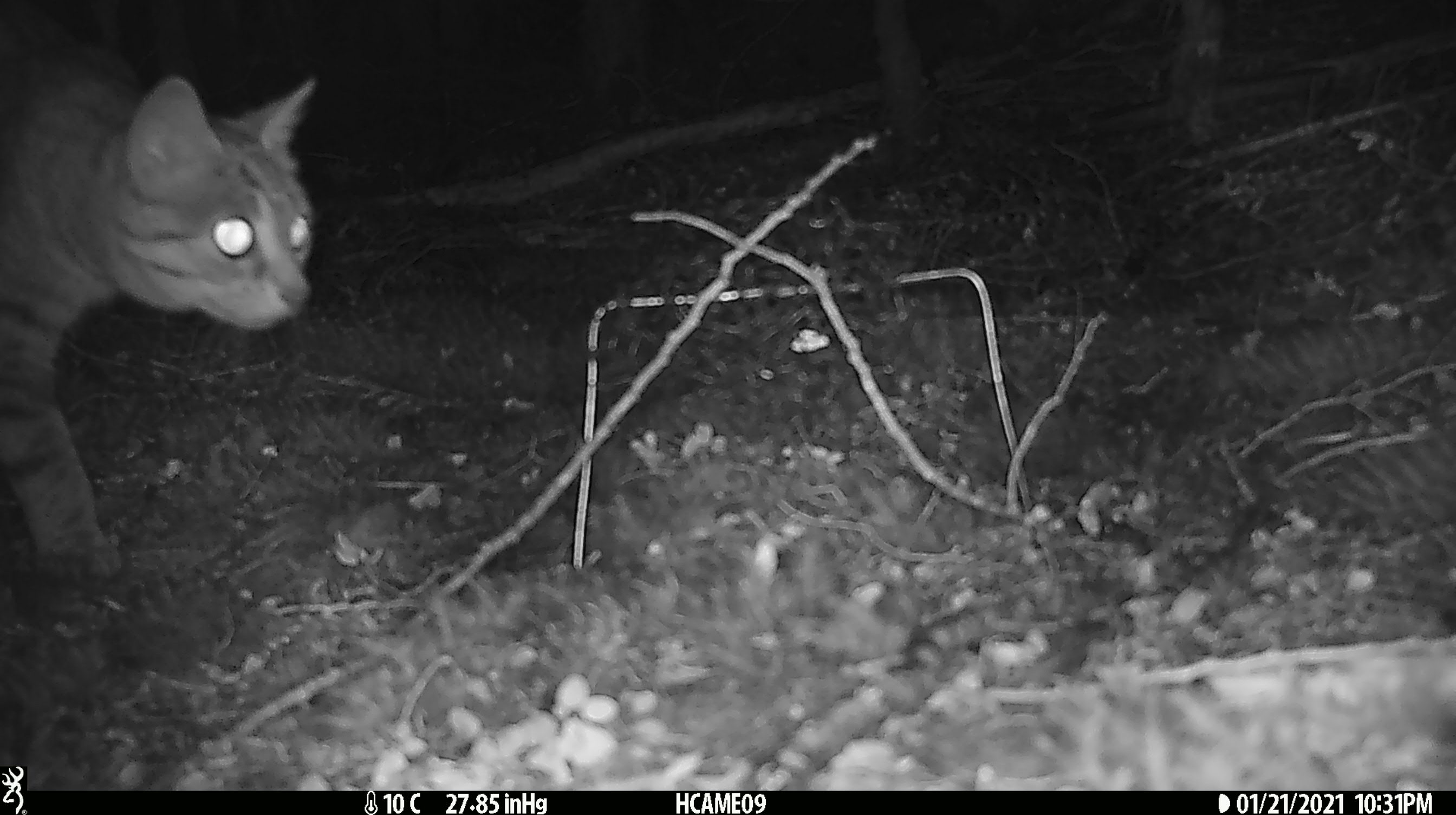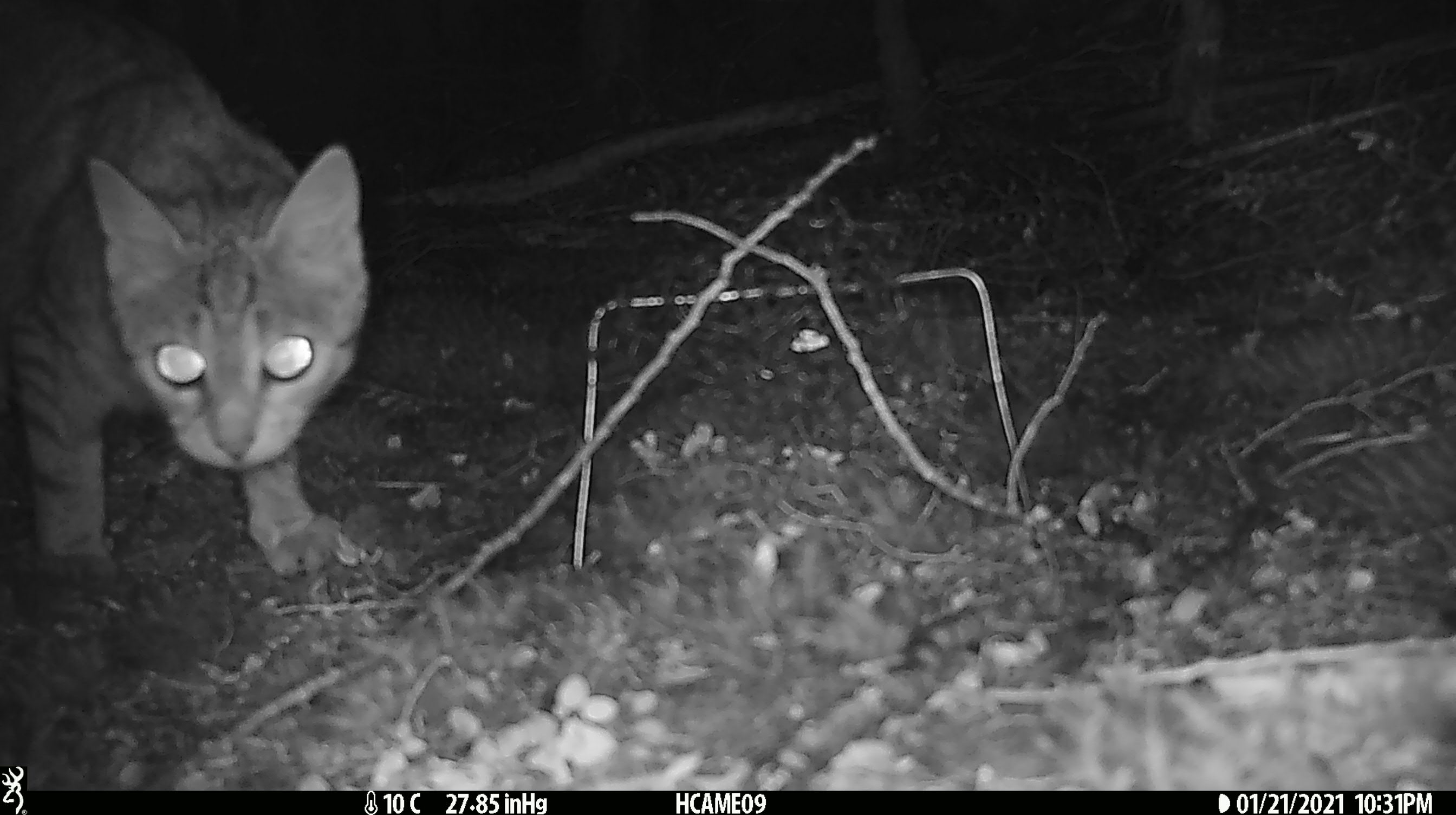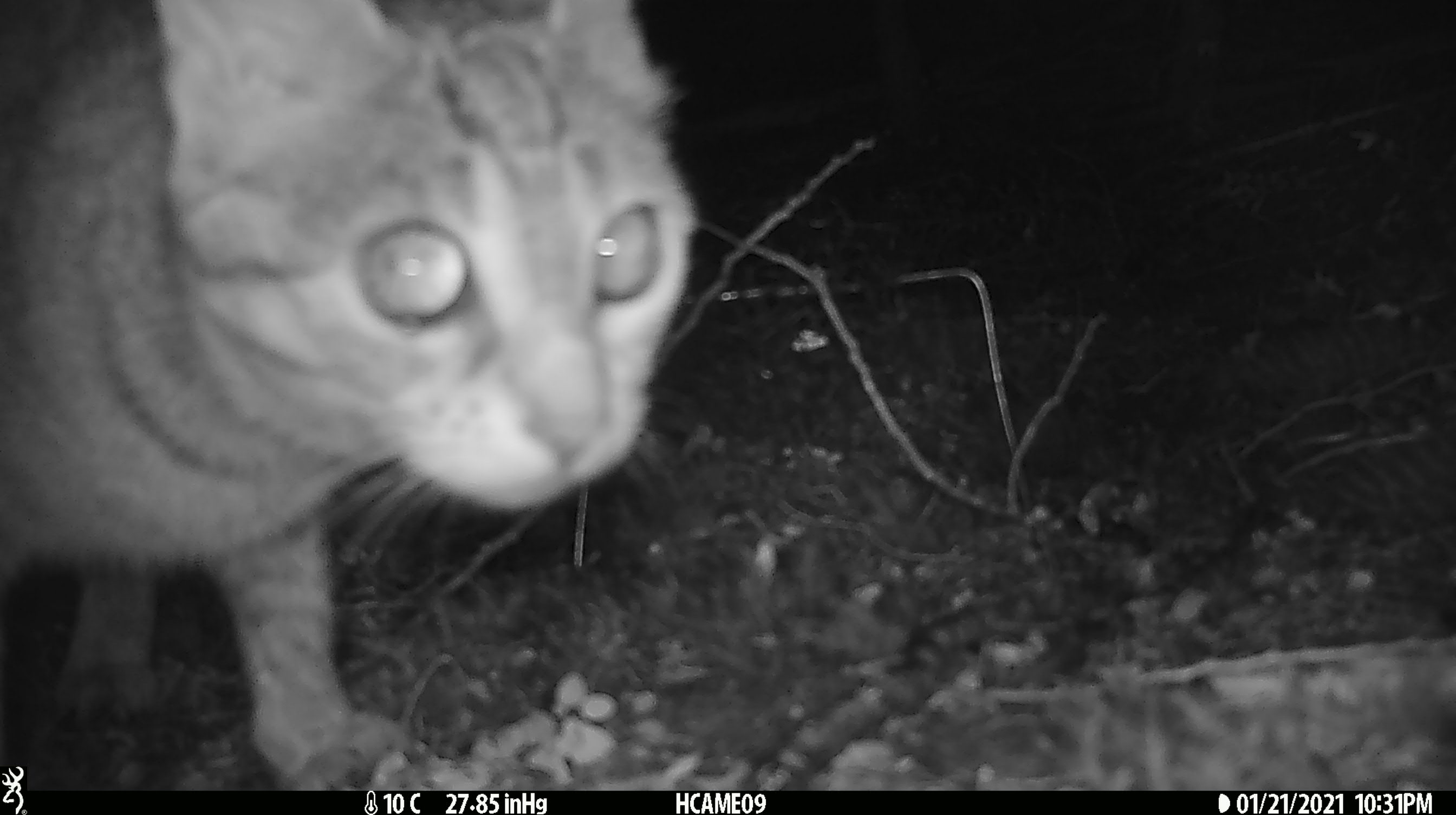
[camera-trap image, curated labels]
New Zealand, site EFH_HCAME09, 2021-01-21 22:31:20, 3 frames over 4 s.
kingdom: Animalia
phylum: Chordata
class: Mammalia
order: Carnivora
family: Felidae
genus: Felis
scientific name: Felis catus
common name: domestic cat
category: cat